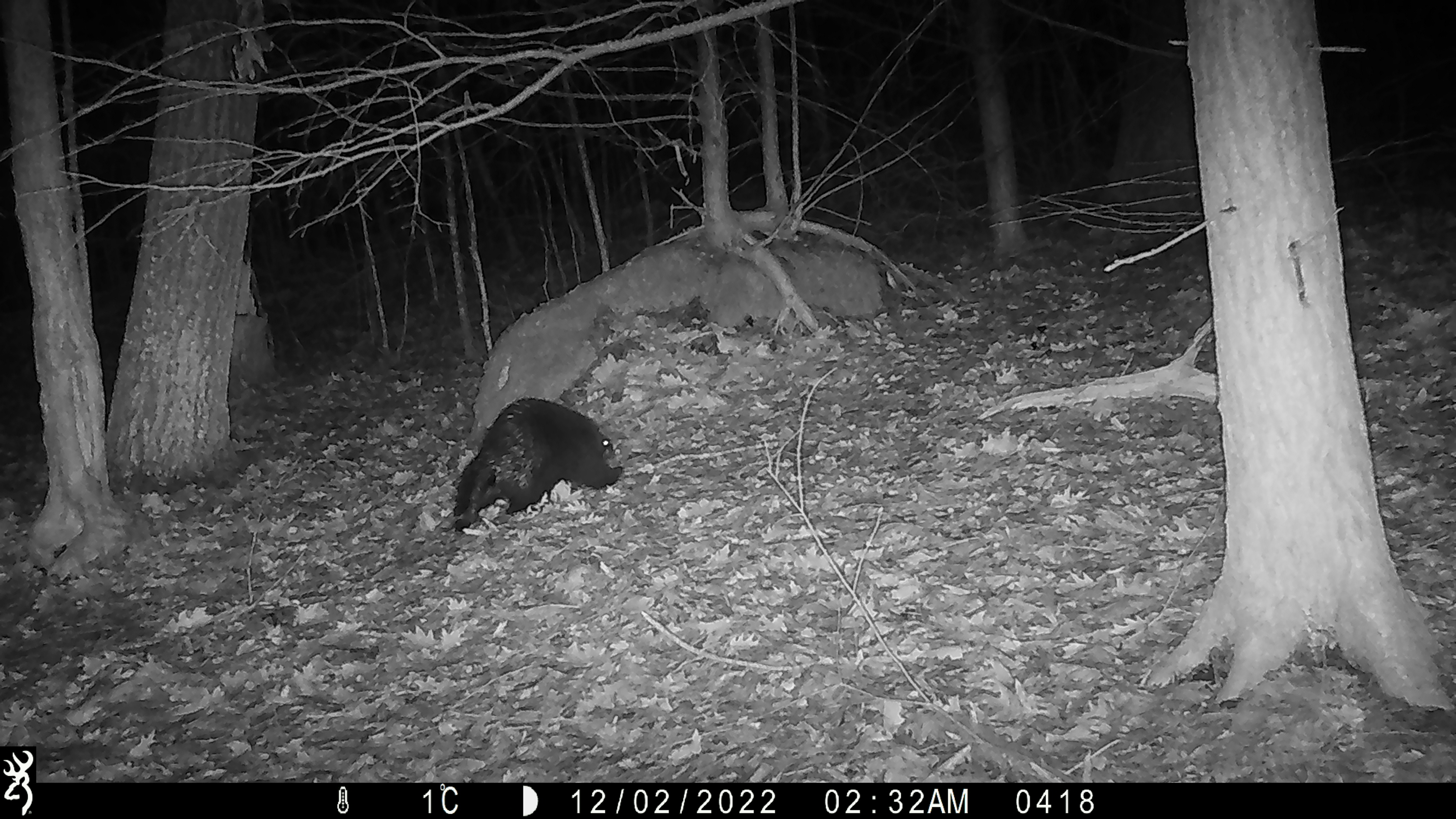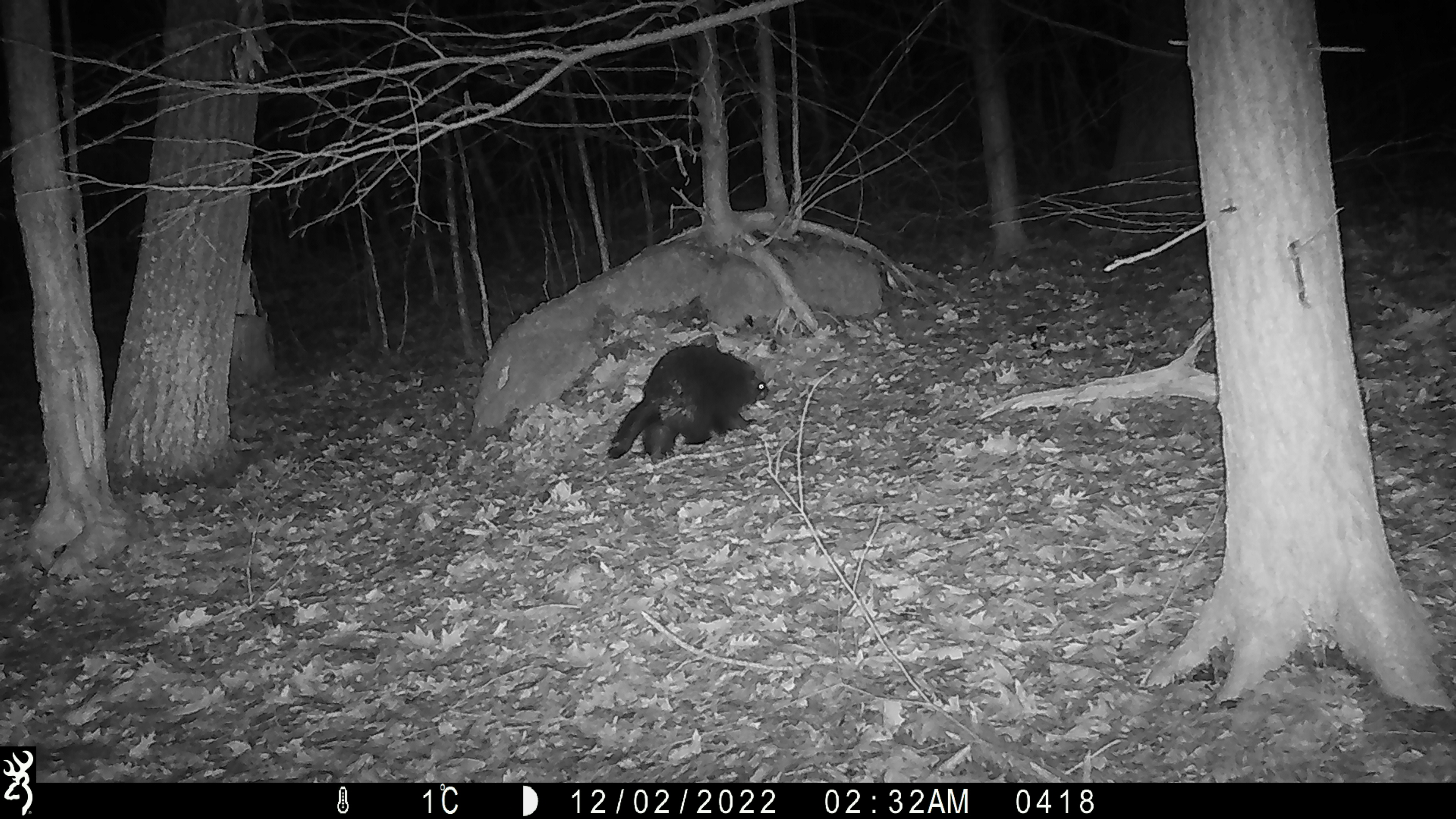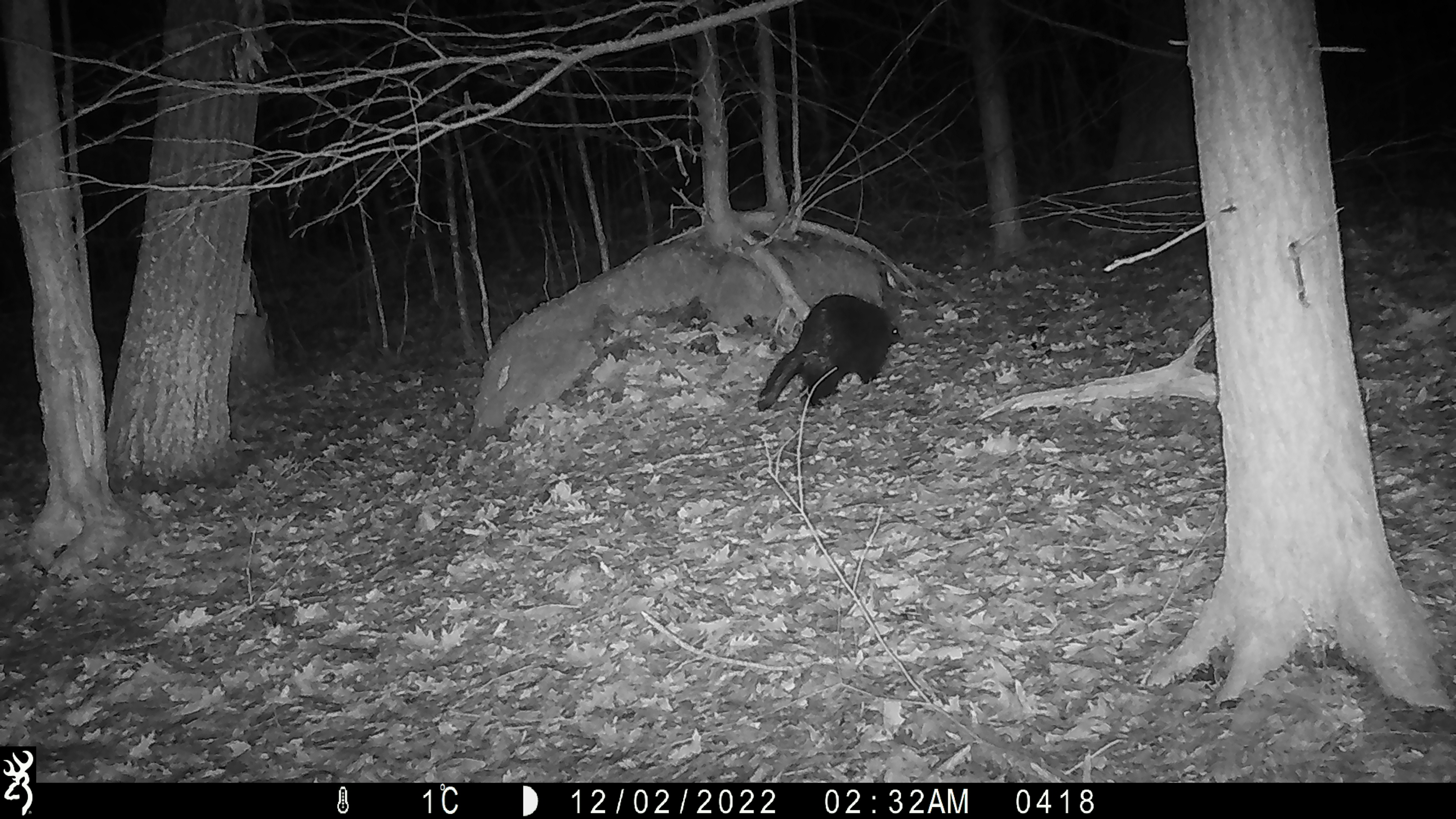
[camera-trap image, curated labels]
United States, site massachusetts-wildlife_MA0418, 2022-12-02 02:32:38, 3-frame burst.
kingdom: Animalia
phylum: Chordata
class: Mammalia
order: Rodentia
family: Erethizontidae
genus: Erethizon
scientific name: Erethizon dorsatum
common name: porcupine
Porcupine (Erethizon dorsatum).